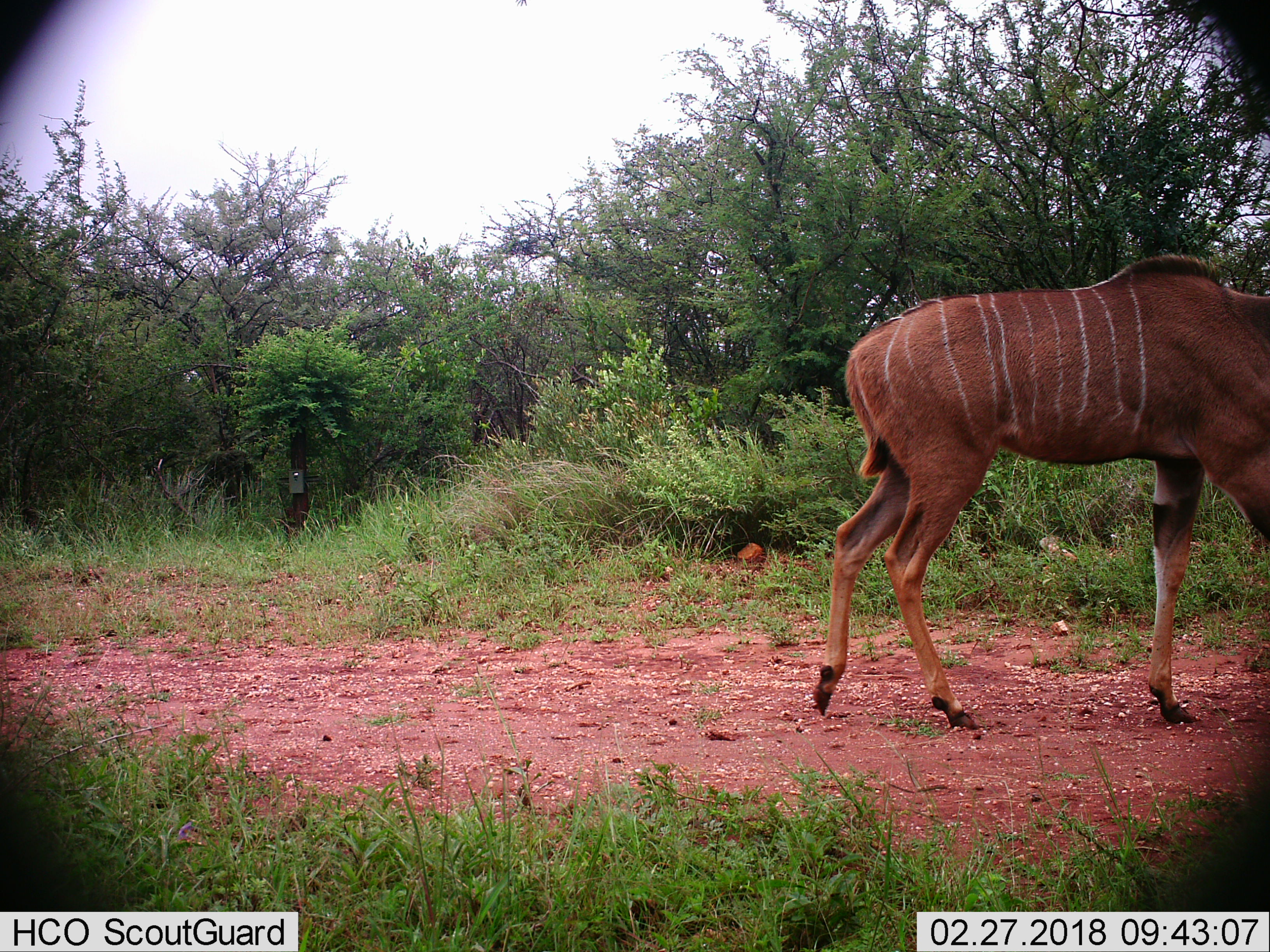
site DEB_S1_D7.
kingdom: Animalia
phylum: Chordata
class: Mammalia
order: Artiodactyla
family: Bovidae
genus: Tragelaphus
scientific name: Tragelaphus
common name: kudu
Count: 1.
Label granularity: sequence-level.